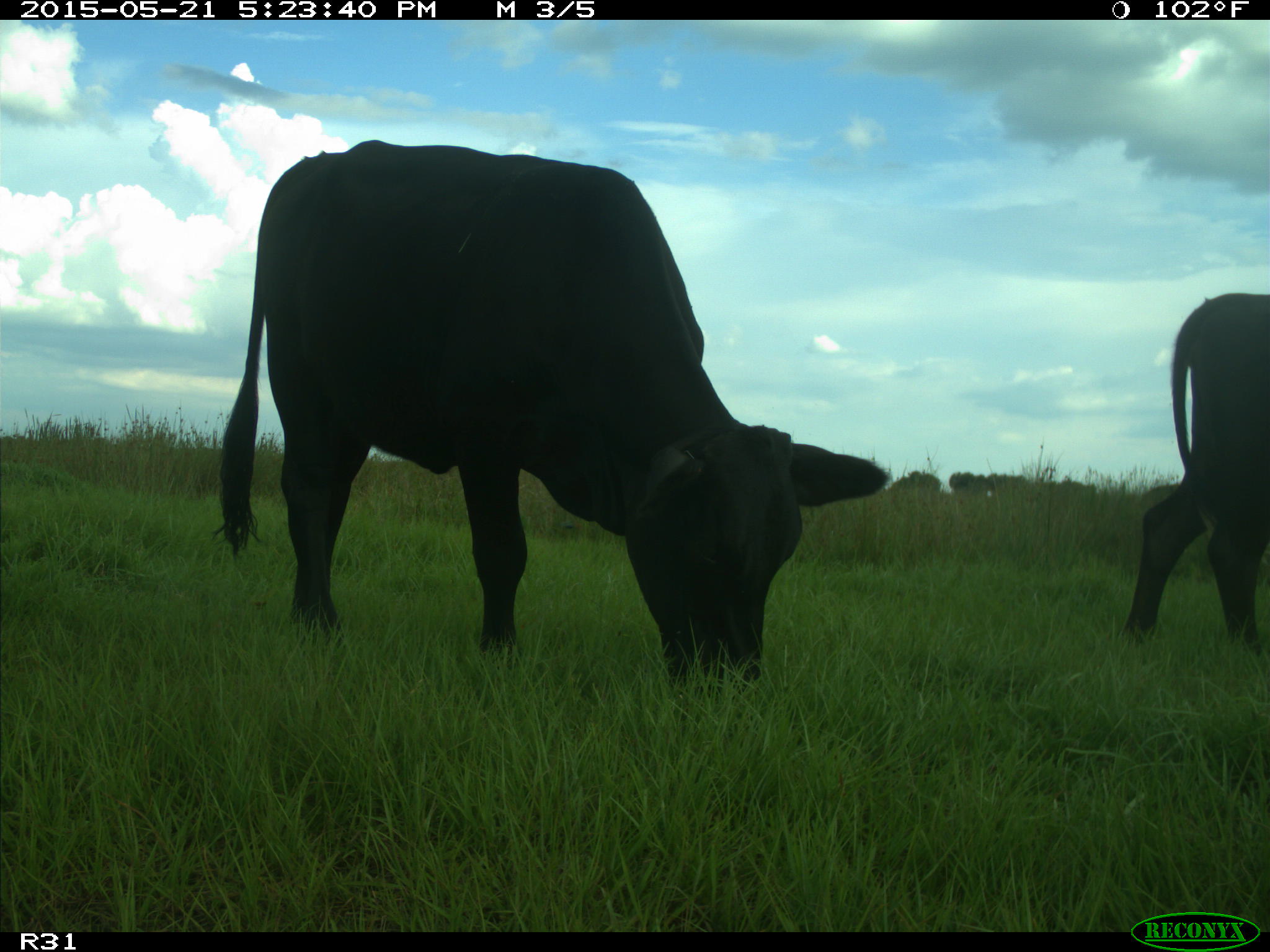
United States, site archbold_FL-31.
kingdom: Animalia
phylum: Chordata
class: Mammalia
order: Artiodactyla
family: Bovidae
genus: Bos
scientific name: Bos taurus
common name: domestic cow